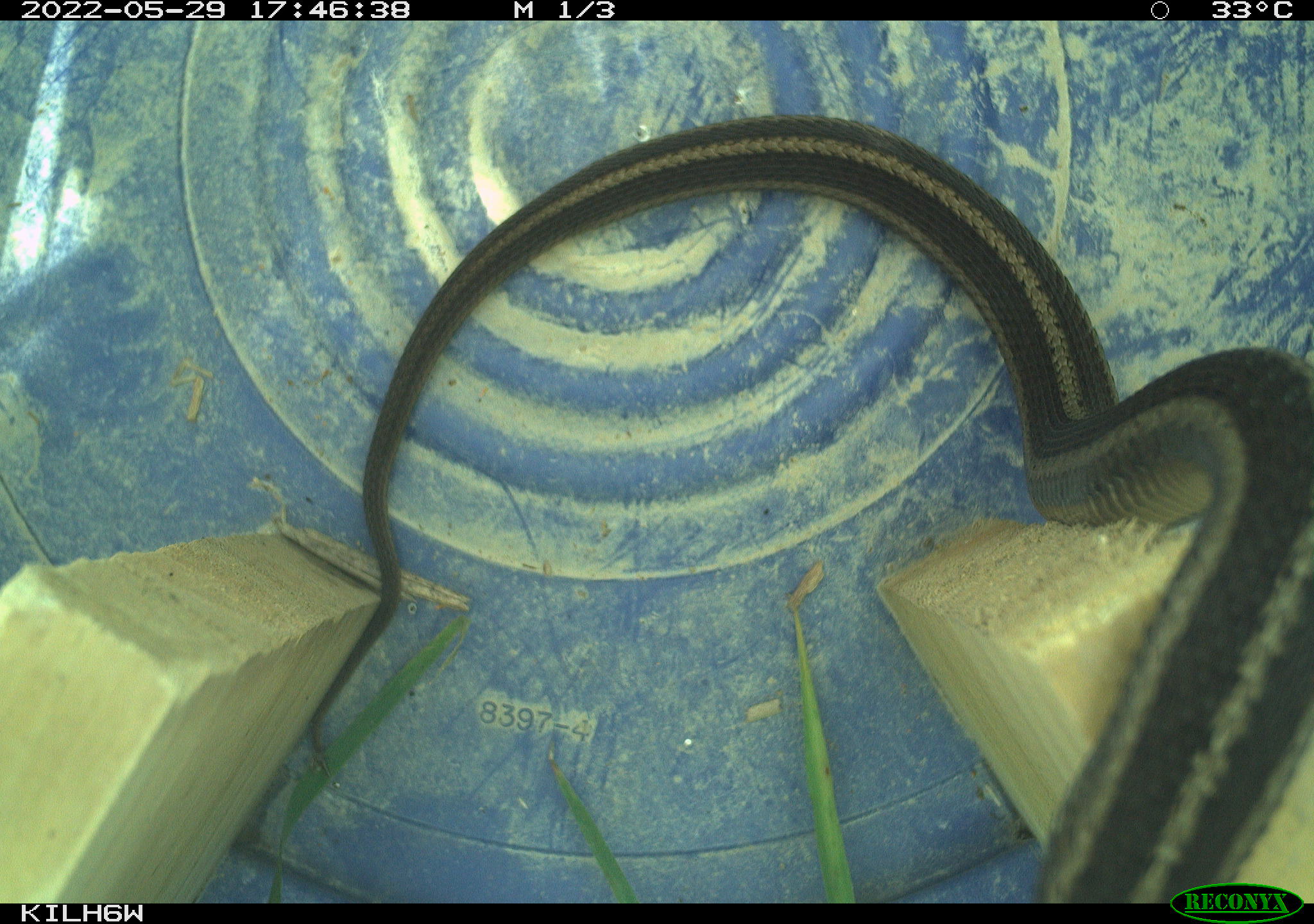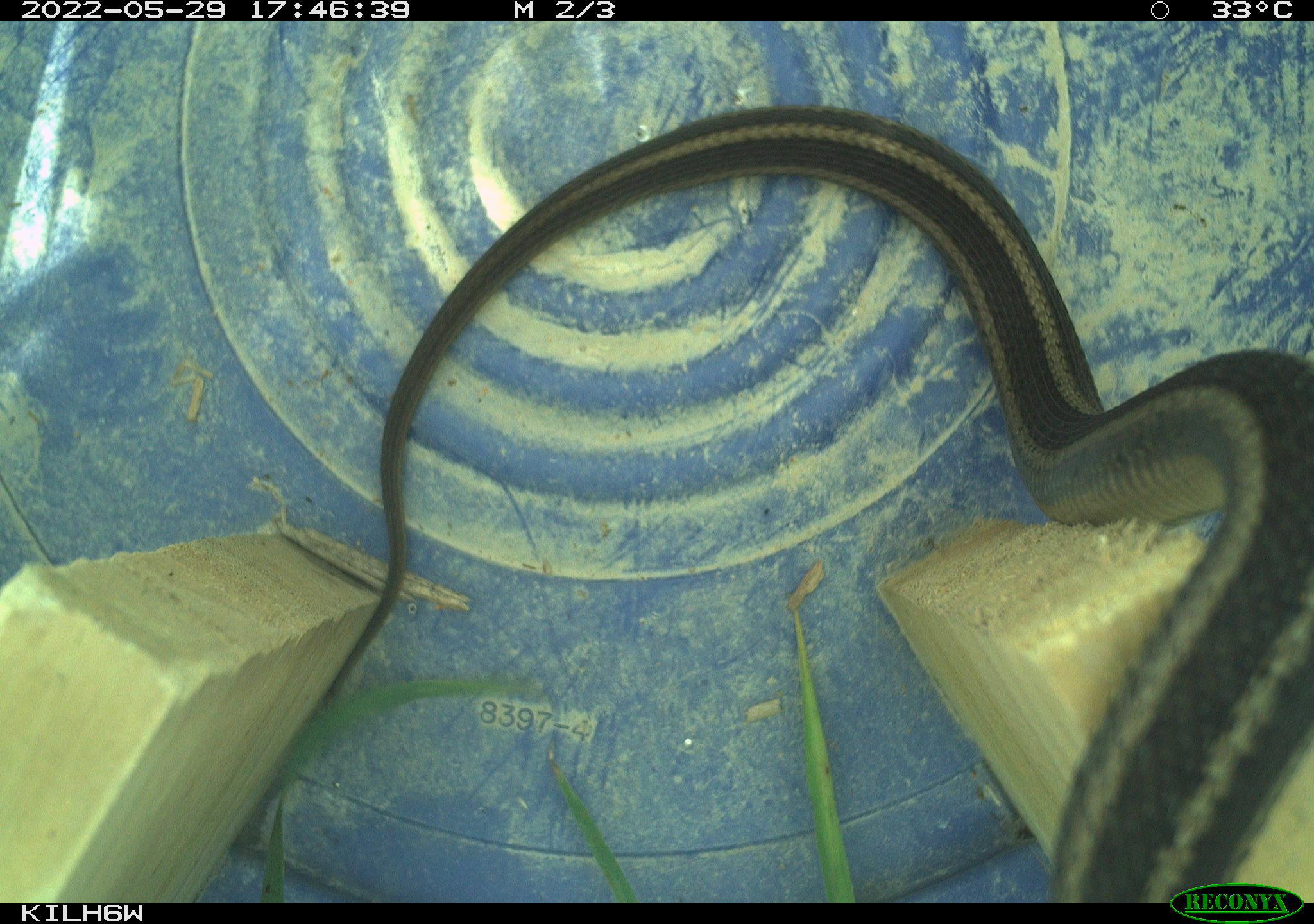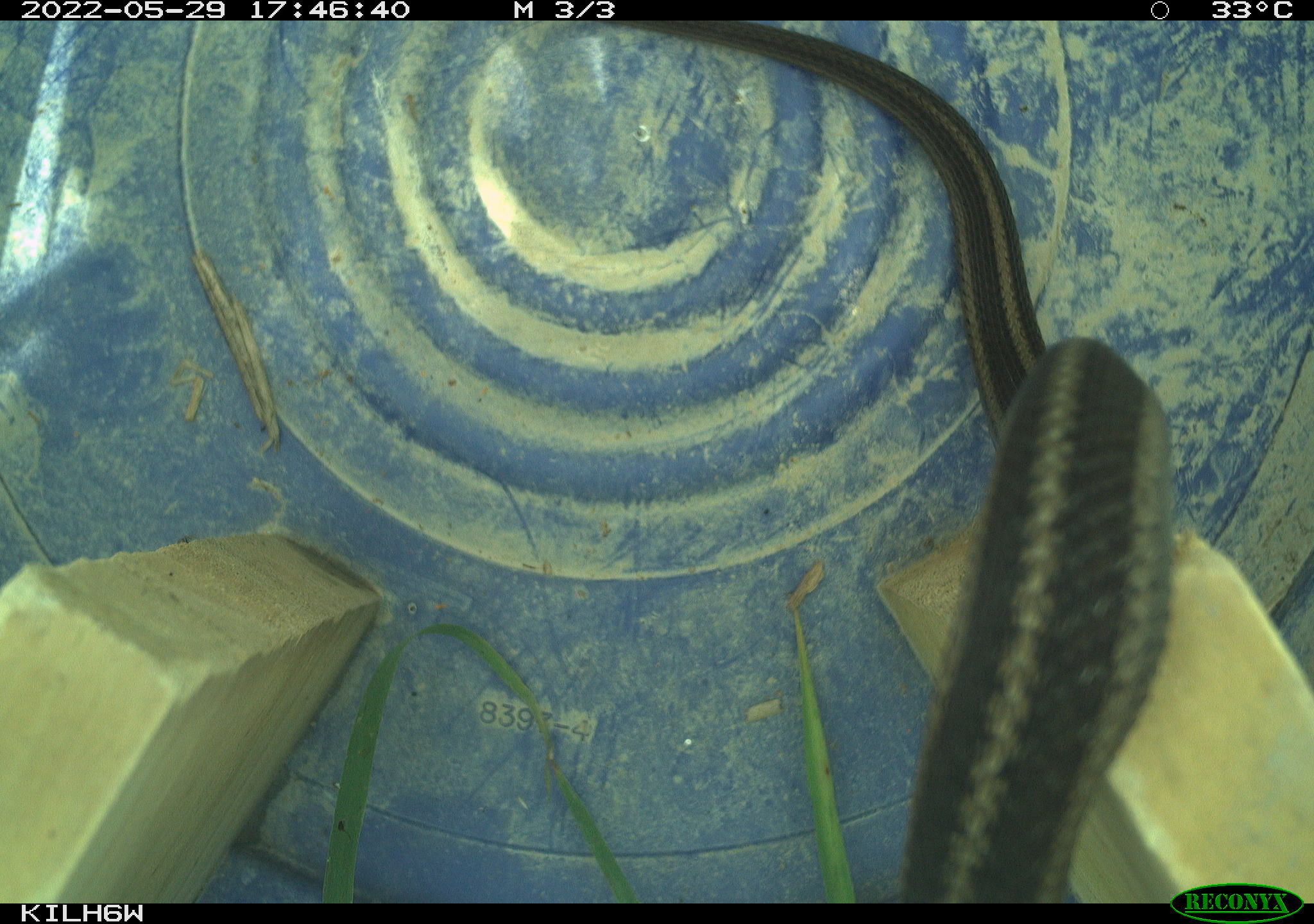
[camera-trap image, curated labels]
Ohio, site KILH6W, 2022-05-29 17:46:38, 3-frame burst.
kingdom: Animalia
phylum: Chordata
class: Reptilia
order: Squamata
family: Colubridae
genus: Thamnophis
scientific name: Thamnophis sirtalis sirtalis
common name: eastern gartersnake